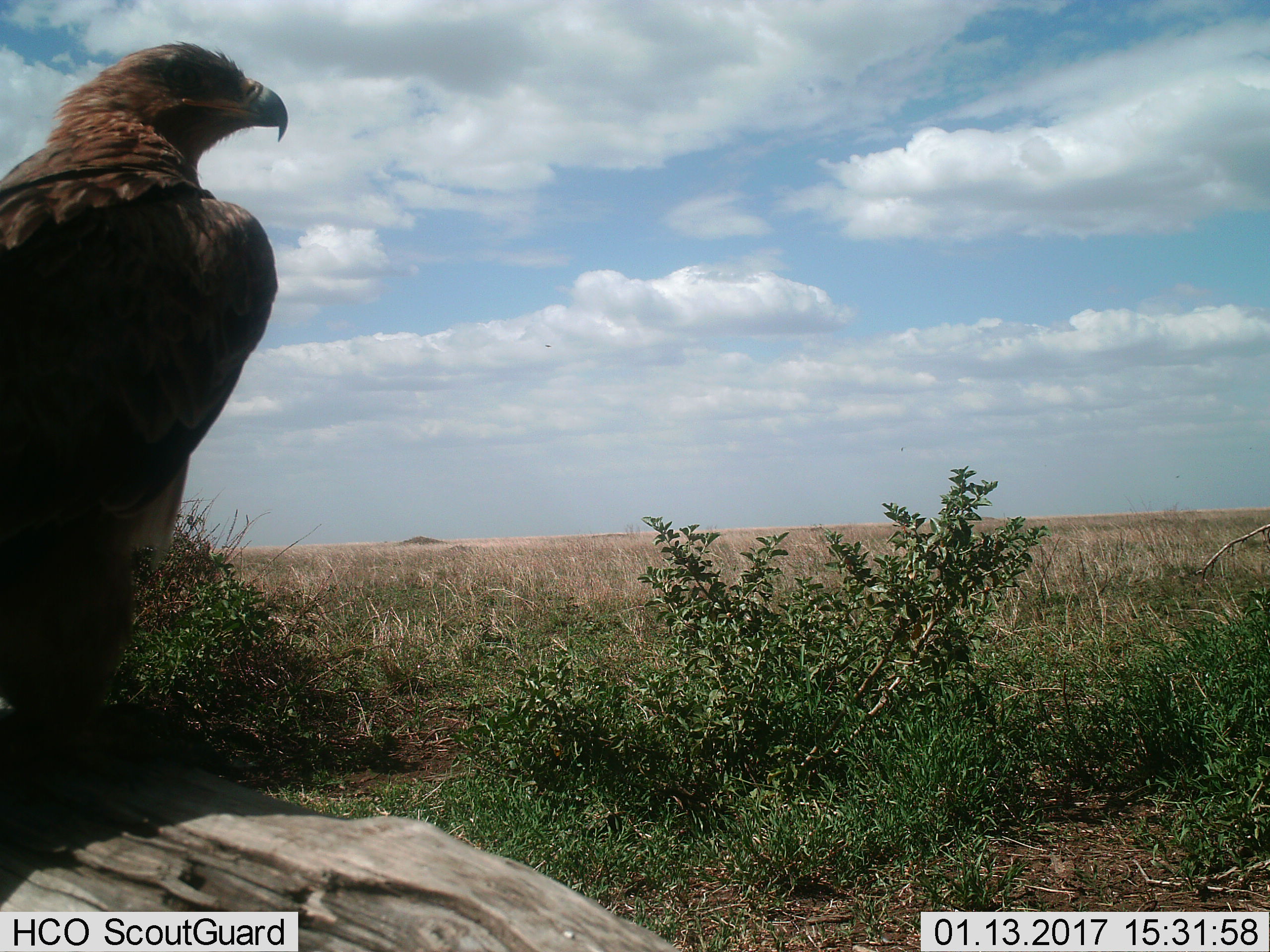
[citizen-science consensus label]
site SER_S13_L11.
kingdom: Animalia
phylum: Chordata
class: Aves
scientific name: Aves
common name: bird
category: birdother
Birdother (bird) (Aves), count 1. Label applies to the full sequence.